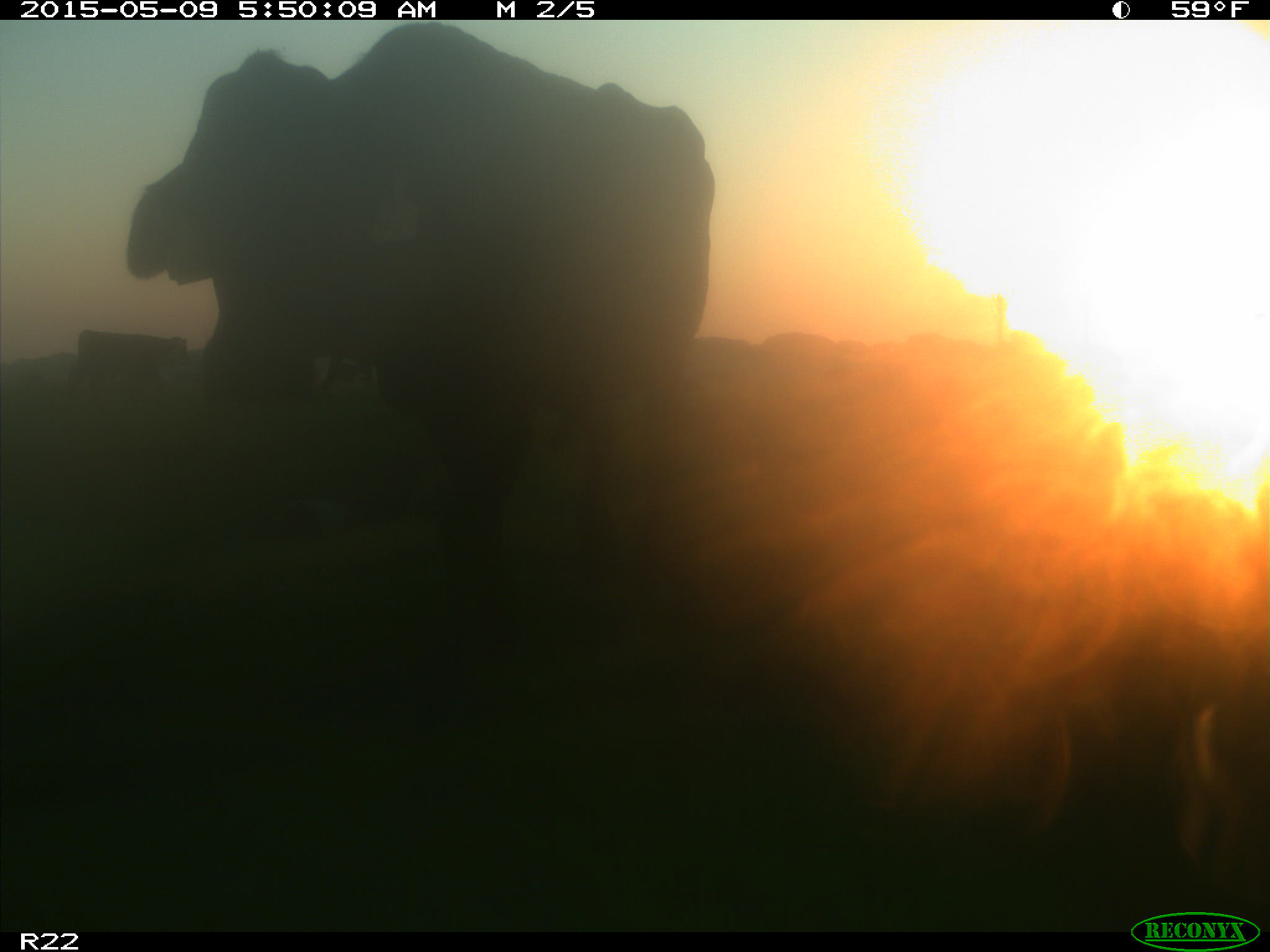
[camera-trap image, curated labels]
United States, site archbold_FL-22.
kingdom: Animalia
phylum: Chordata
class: Mammalia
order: Artiodactyla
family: Bovidae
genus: Bos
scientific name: Bos taurus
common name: domestic cow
Bos taurus (domestic cow).